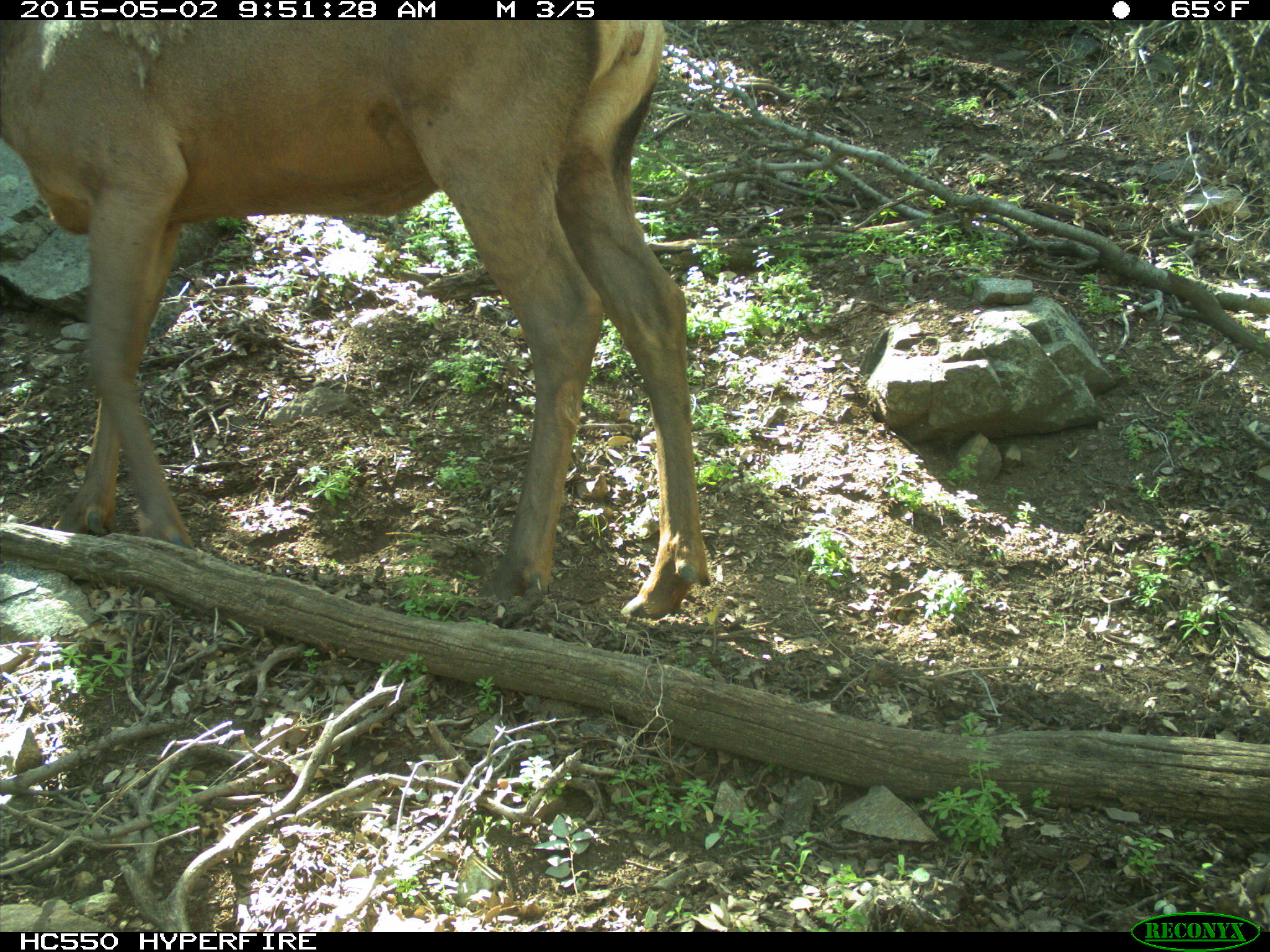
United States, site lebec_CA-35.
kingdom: Animalia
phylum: Chordata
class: Mammalia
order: Artiodactyla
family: Cervidae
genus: Cervus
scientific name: Cervus canadensis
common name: elk